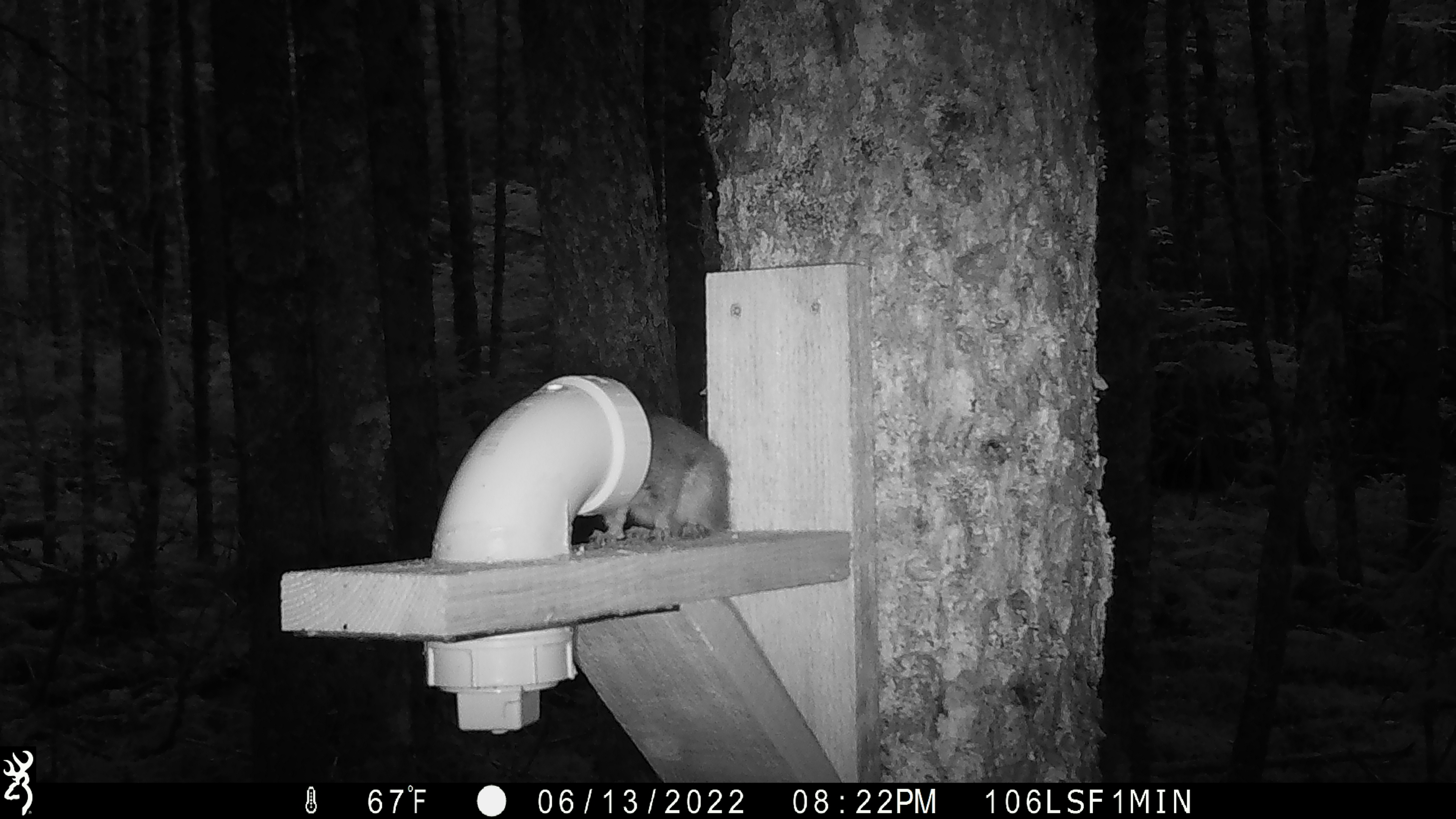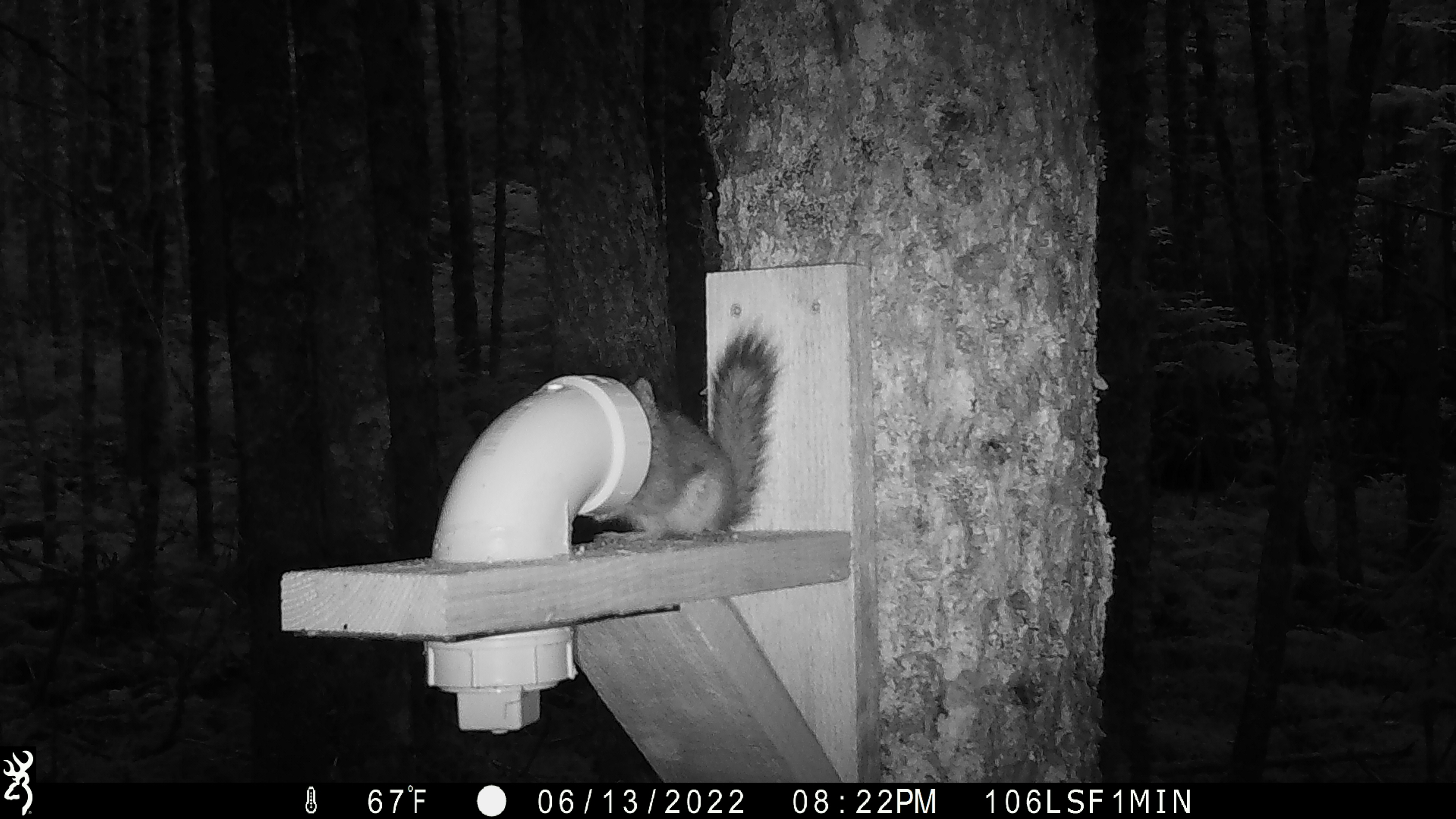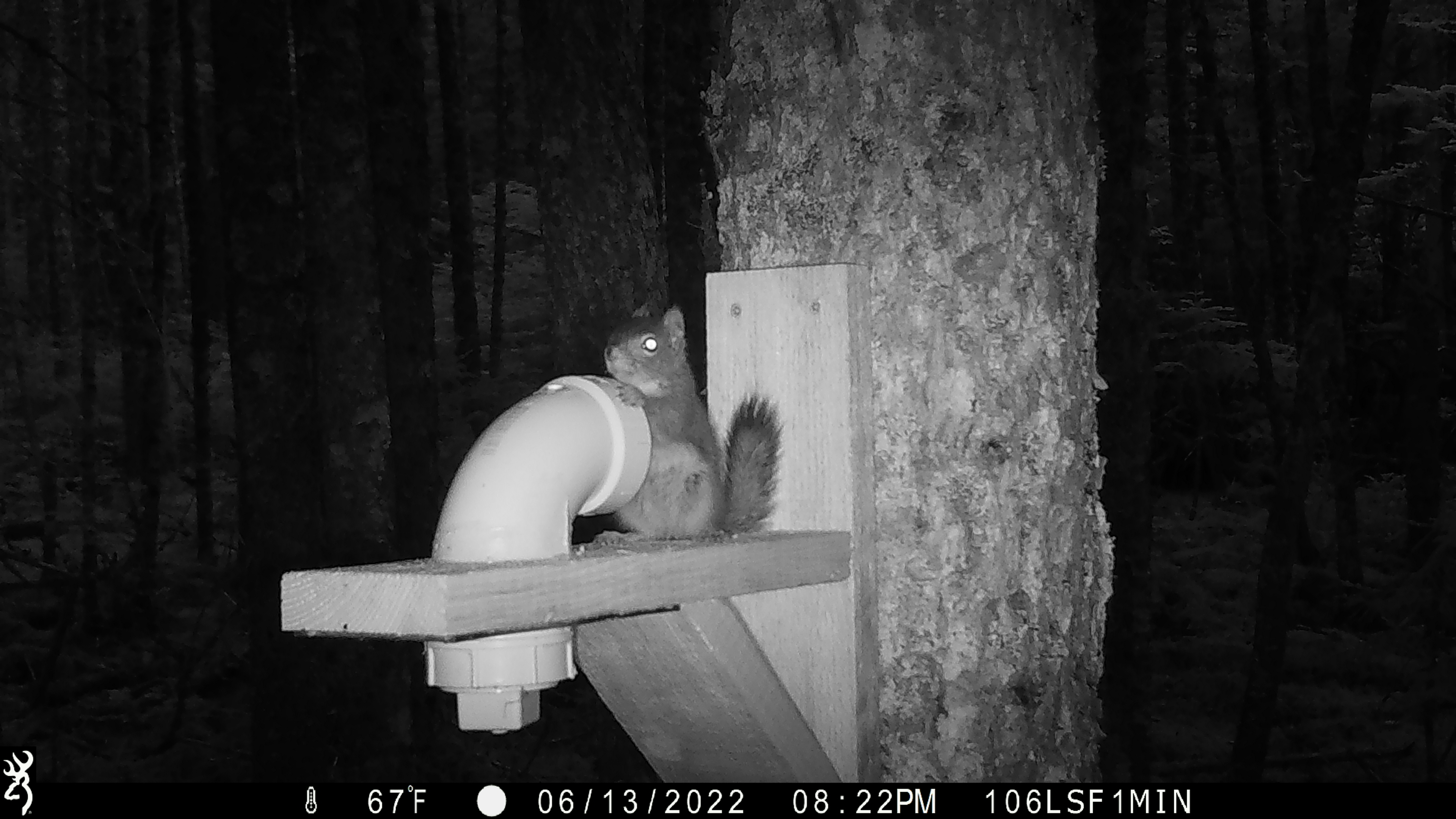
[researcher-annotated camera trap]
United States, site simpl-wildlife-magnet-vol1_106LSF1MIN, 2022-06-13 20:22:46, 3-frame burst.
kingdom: Animalia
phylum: Chordata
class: Mammalia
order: Rodentia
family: Sciuridae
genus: Tamiasciurus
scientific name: Tamiasciurus hudsonicus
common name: red squirrel